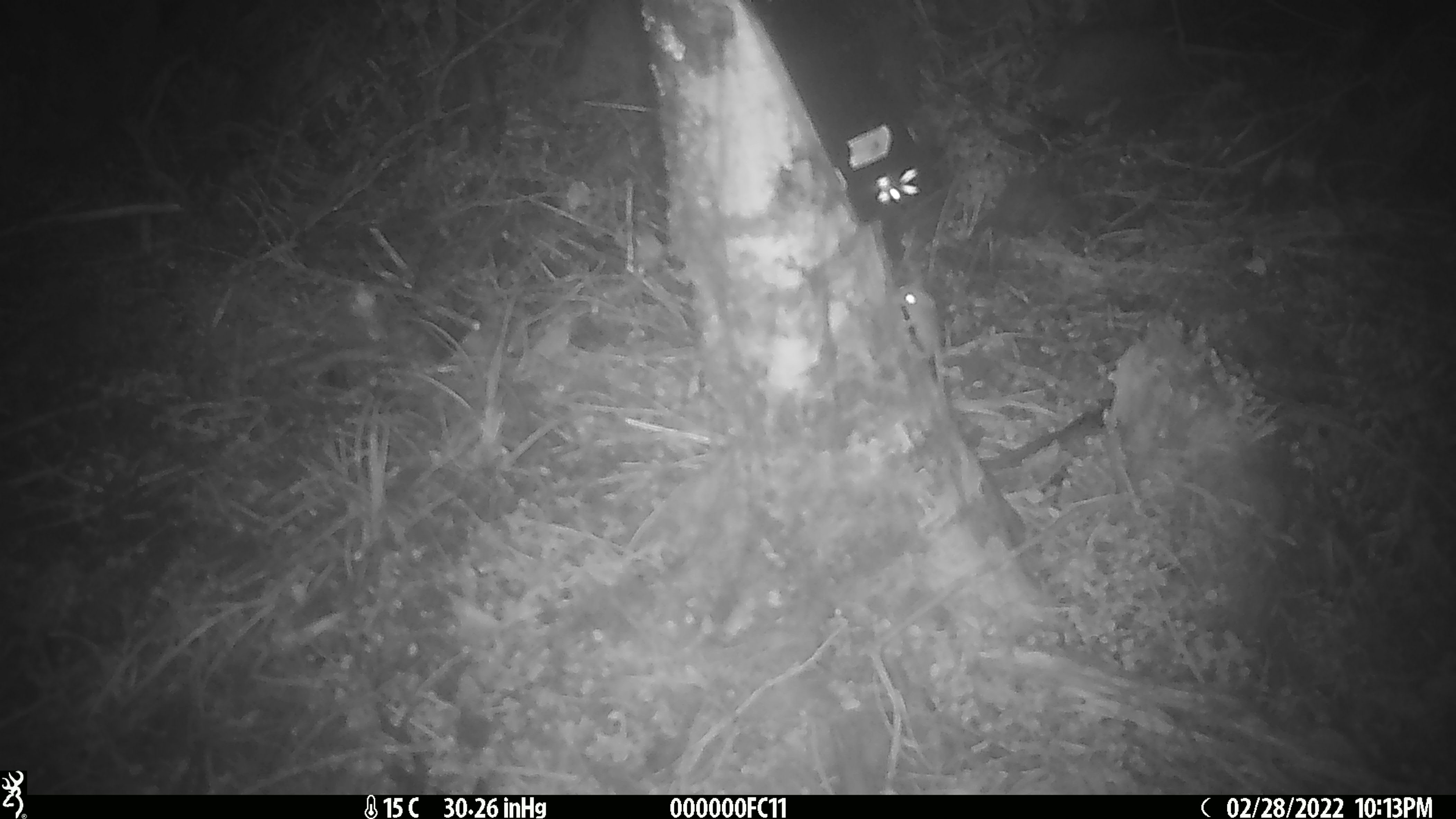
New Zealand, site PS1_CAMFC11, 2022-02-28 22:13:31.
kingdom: Animalia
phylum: Chordata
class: Mammalia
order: Rodentia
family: Muridae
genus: Mus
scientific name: Mus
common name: mouse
Mouse (Mus).